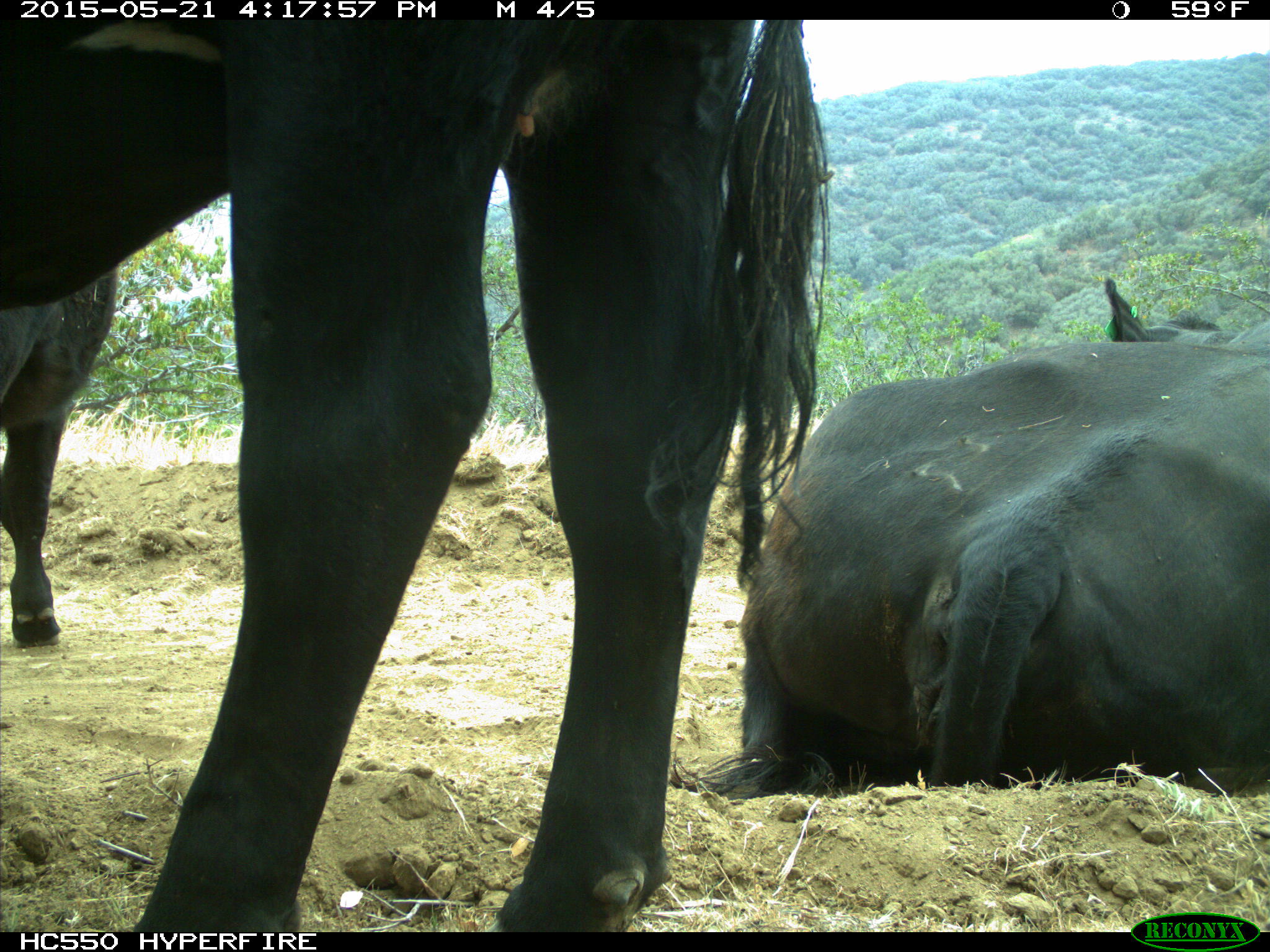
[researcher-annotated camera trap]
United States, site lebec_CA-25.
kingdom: Animalia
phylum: Chordata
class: Mammalia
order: Artiodactyla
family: Bovidae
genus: Bos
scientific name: Bos taurus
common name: domestic cow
Bos taurus (domestic cow).